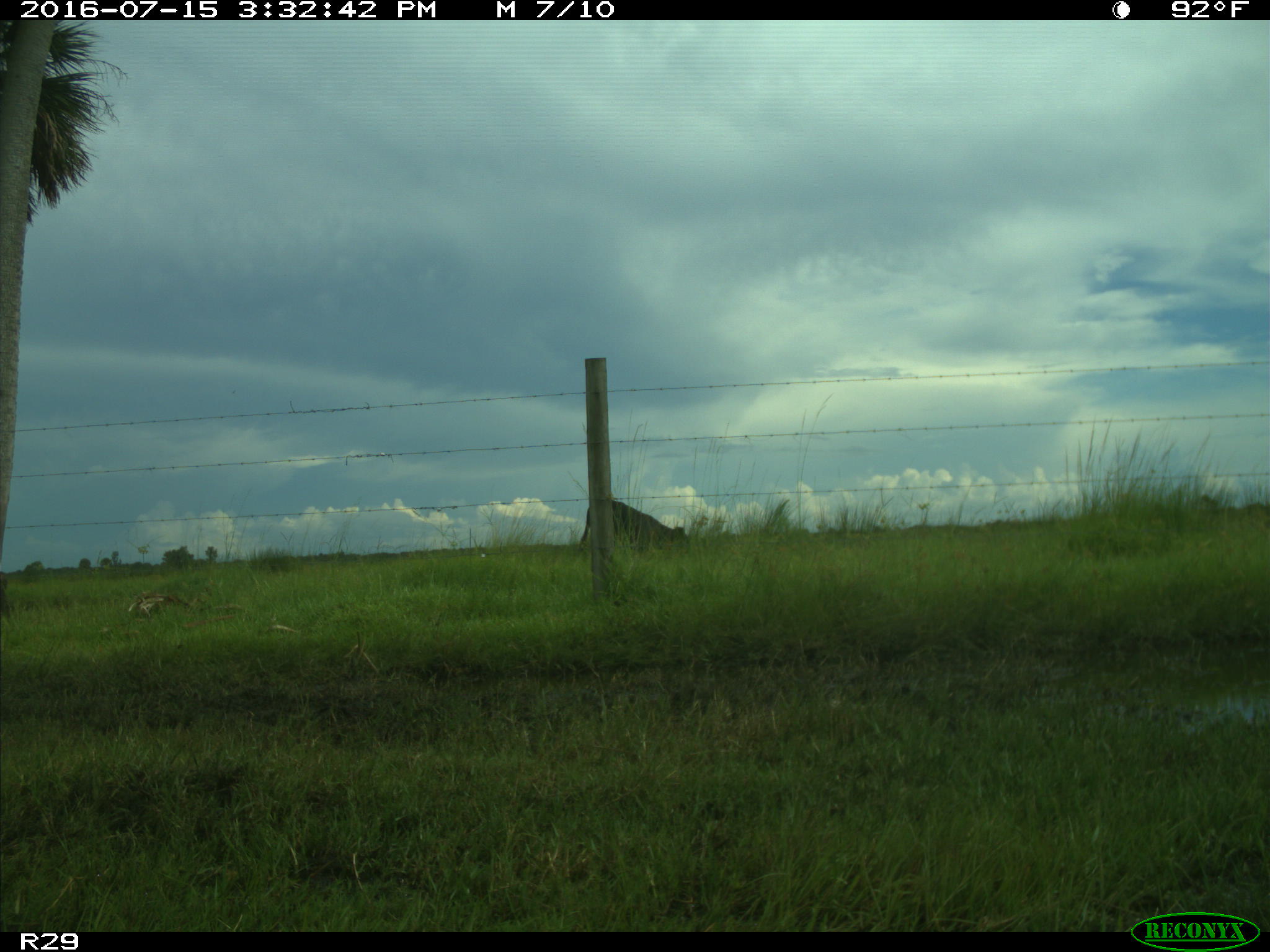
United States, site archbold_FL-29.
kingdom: Animalia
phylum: Chordata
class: Mammalia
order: Artiodactyla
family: Bovidae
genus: Bos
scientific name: Bos taurus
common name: domestic cow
Bos taurus (domestic cow).